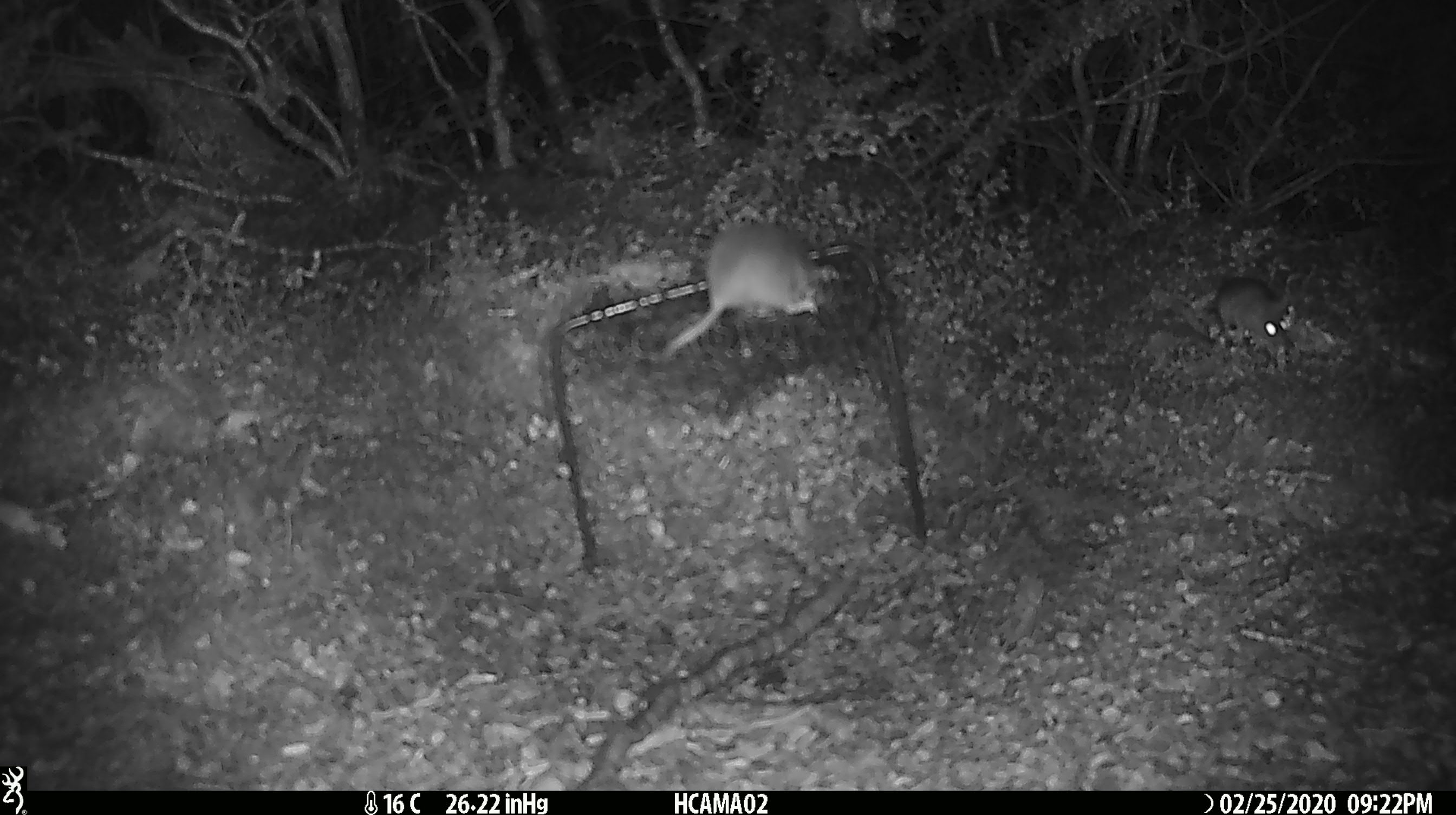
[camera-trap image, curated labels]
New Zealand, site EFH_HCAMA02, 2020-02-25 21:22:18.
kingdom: Animalia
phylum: Chordata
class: Mammalia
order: Rodentia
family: Muridae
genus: Mus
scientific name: Mus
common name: mouse